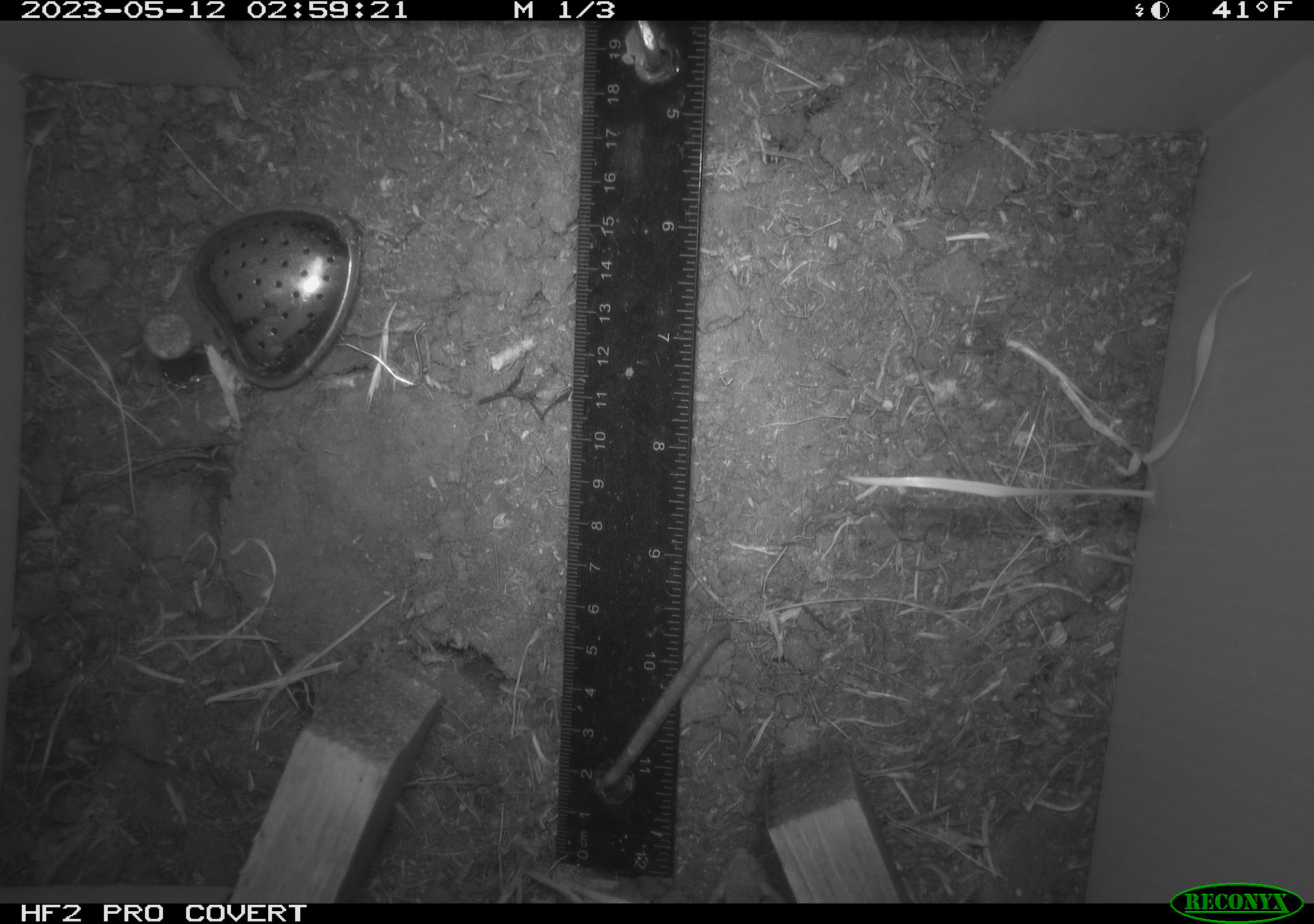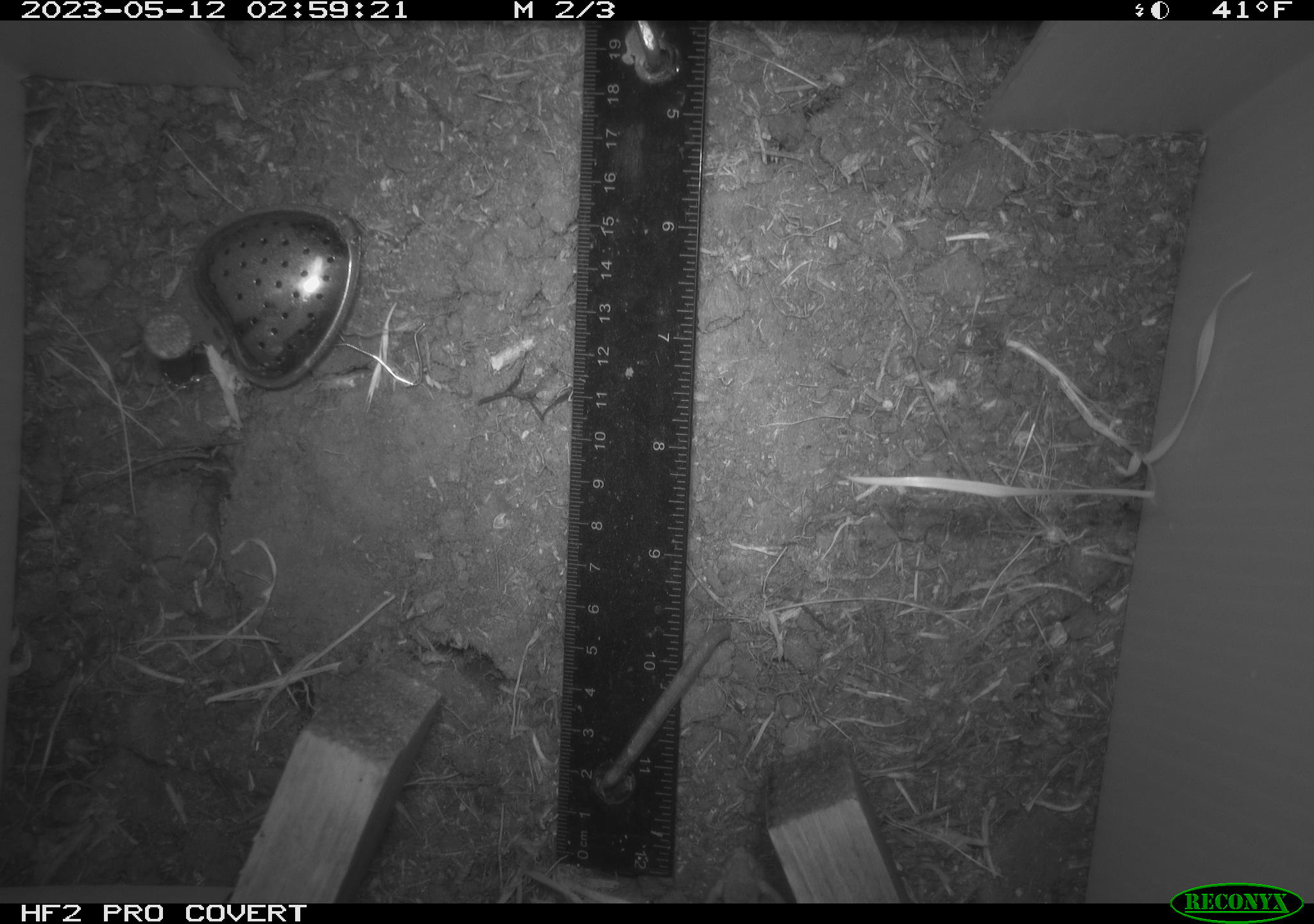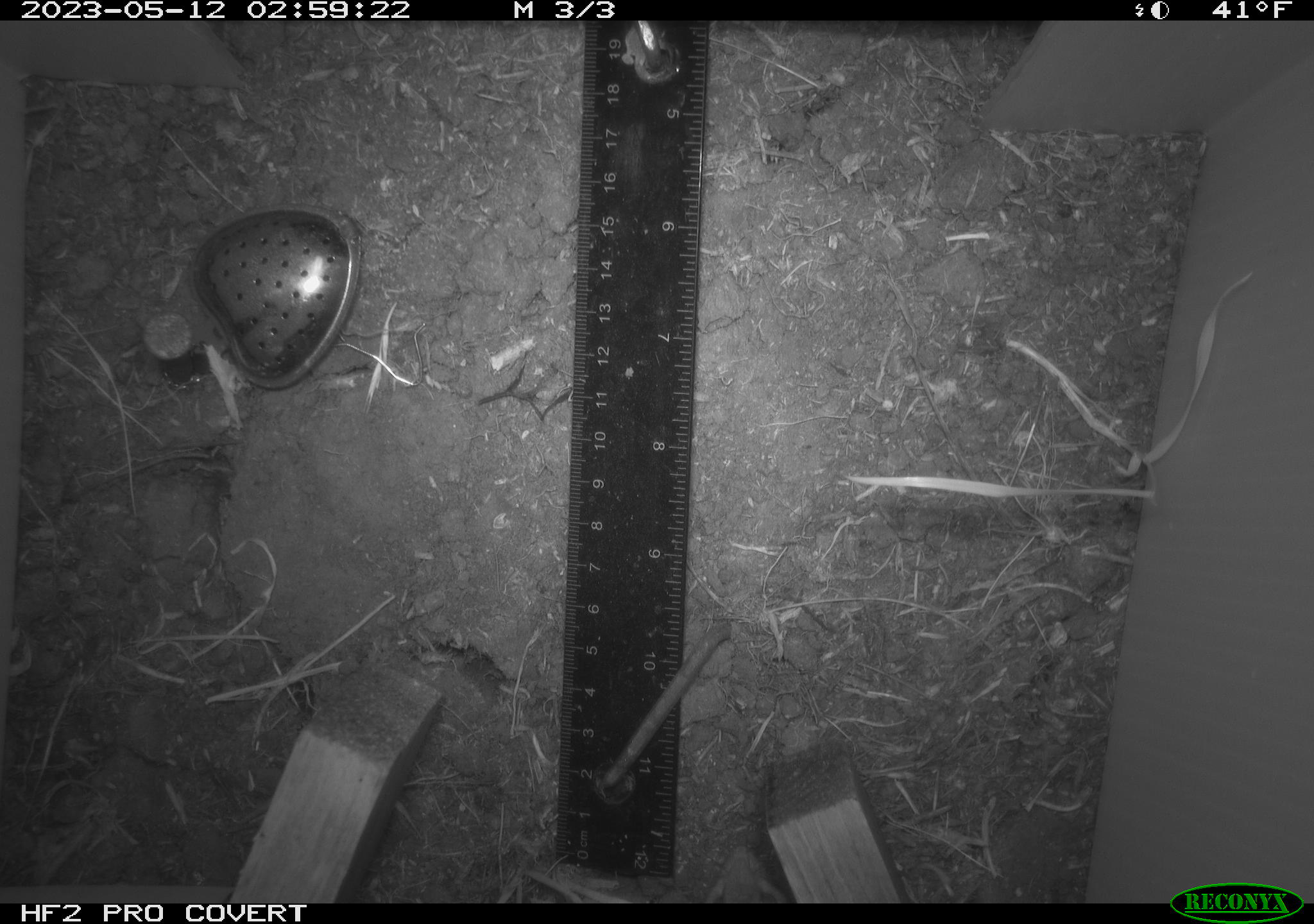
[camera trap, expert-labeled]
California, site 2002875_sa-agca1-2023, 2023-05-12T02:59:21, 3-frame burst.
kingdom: Animalia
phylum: Chordata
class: Reptilia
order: Squamata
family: Anguidae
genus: Elgaria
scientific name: Elgaria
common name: alligator lizards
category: elgaria species